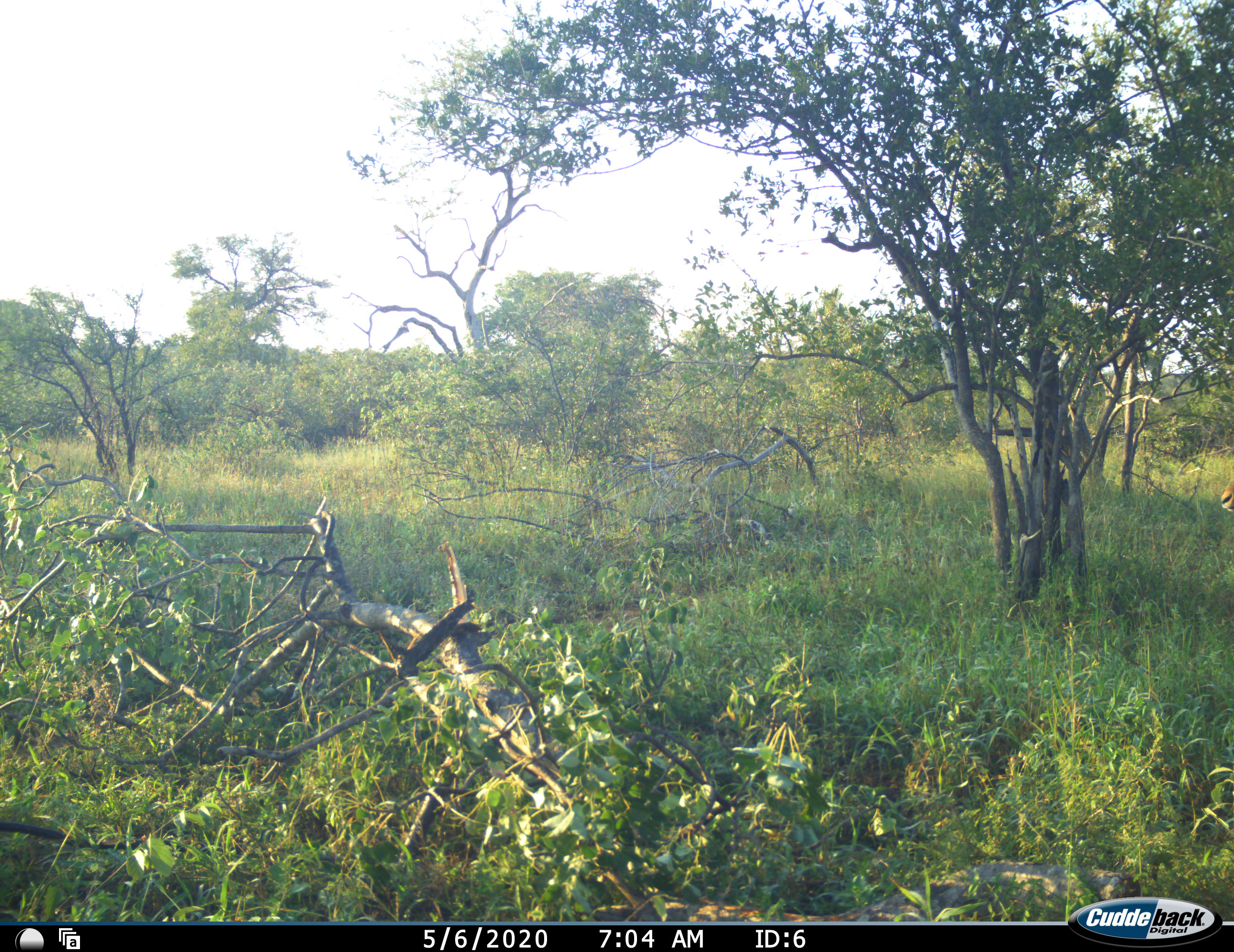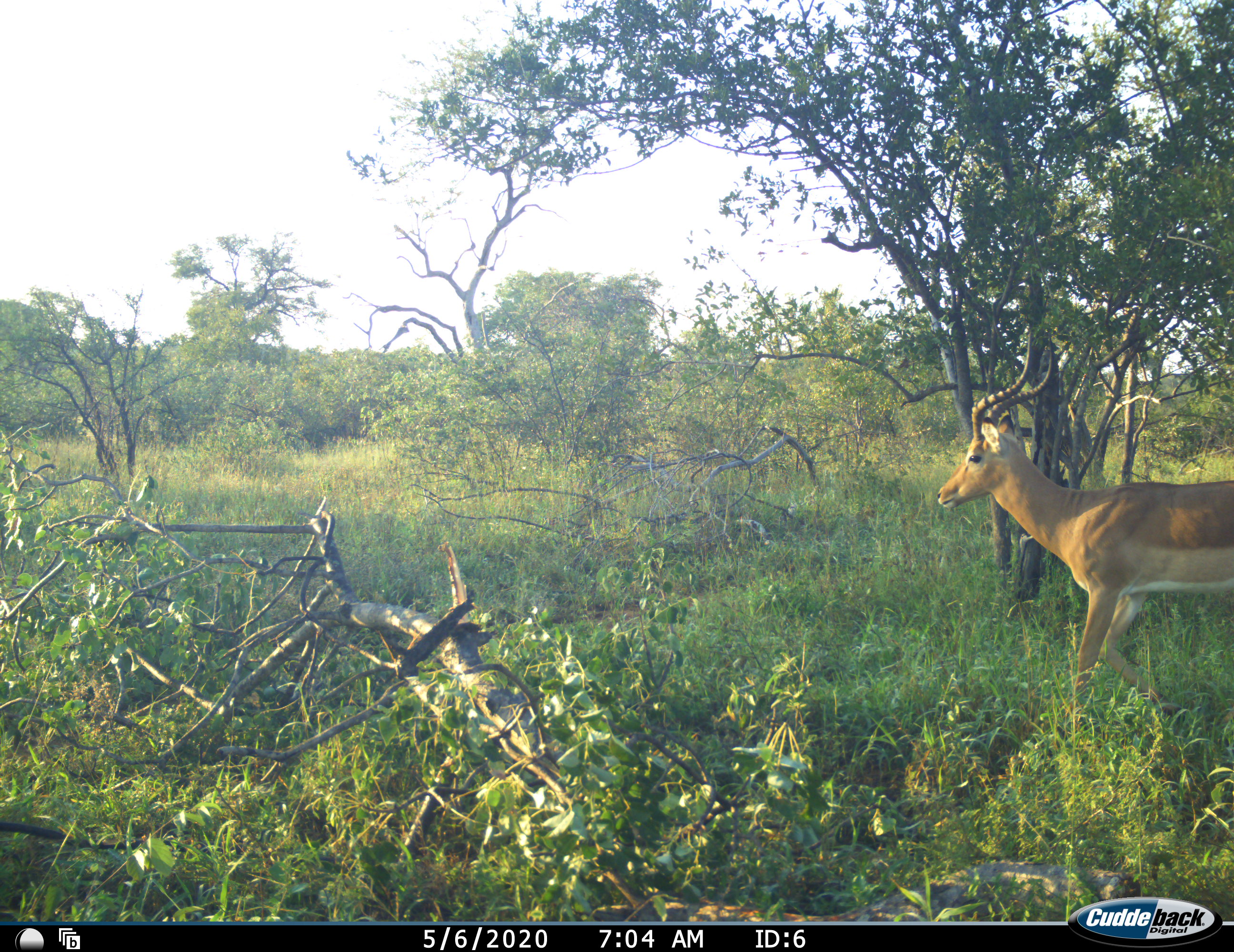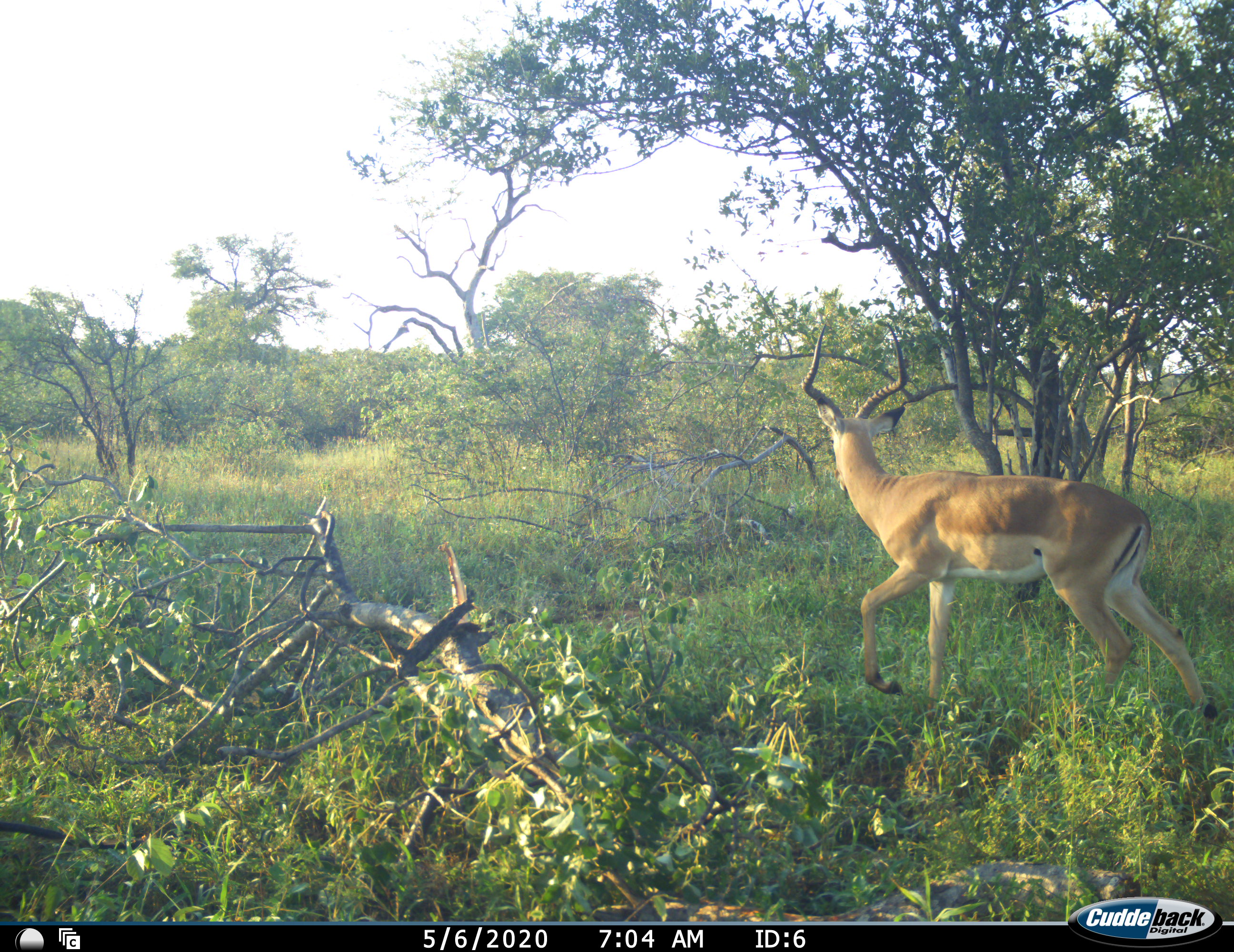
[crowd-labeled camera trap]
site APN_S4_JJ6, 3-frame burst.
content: unidentified animal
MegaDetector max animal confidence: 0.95